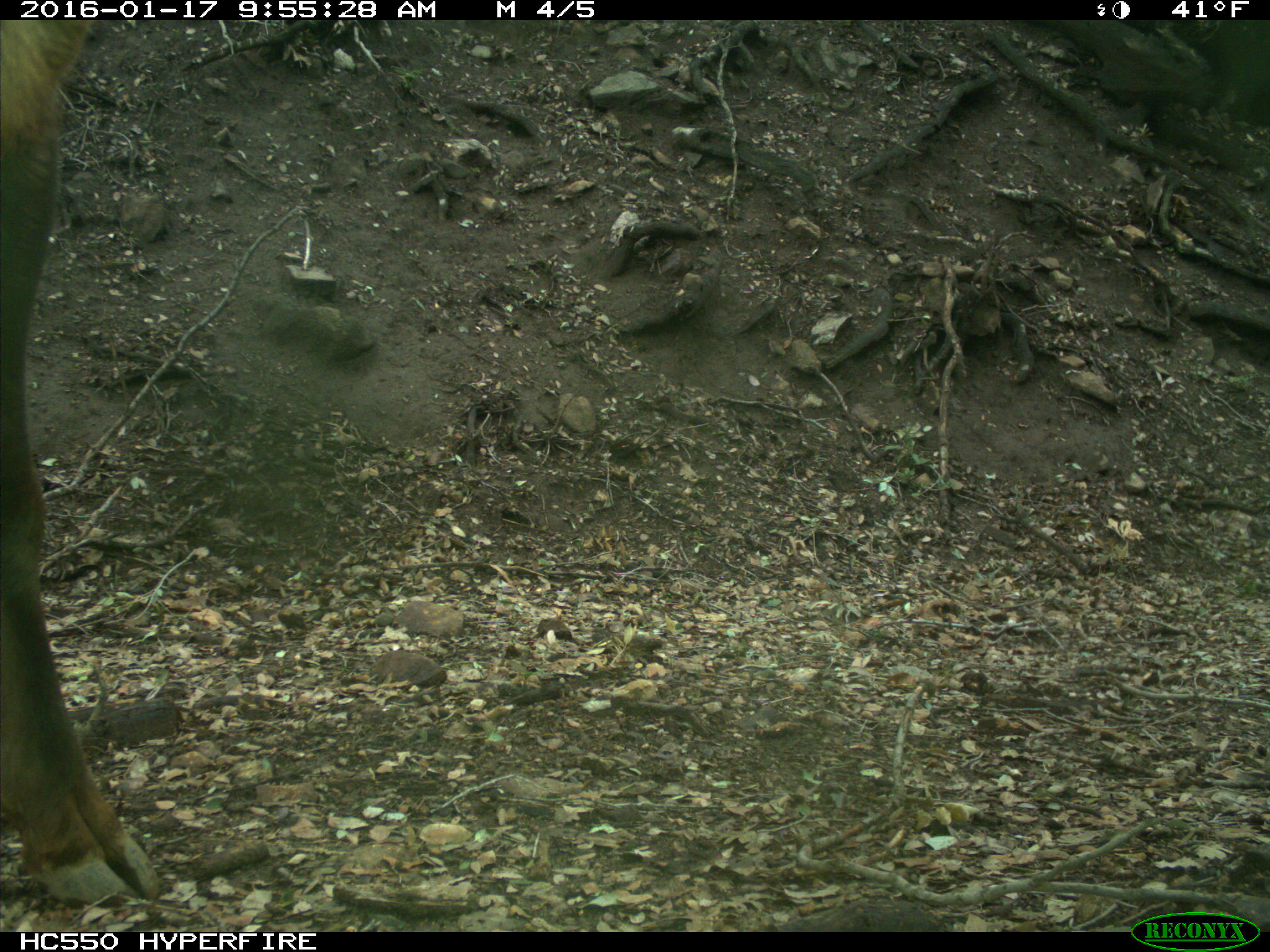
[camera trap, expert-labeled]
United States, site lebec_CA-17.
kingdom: Animalia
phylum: Chordata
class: Mammalia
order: Artiodactyla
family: Cervidae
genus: Cervus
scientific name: Cervus canadensis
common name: elk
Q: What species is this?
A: Cervus canadensis (elk).